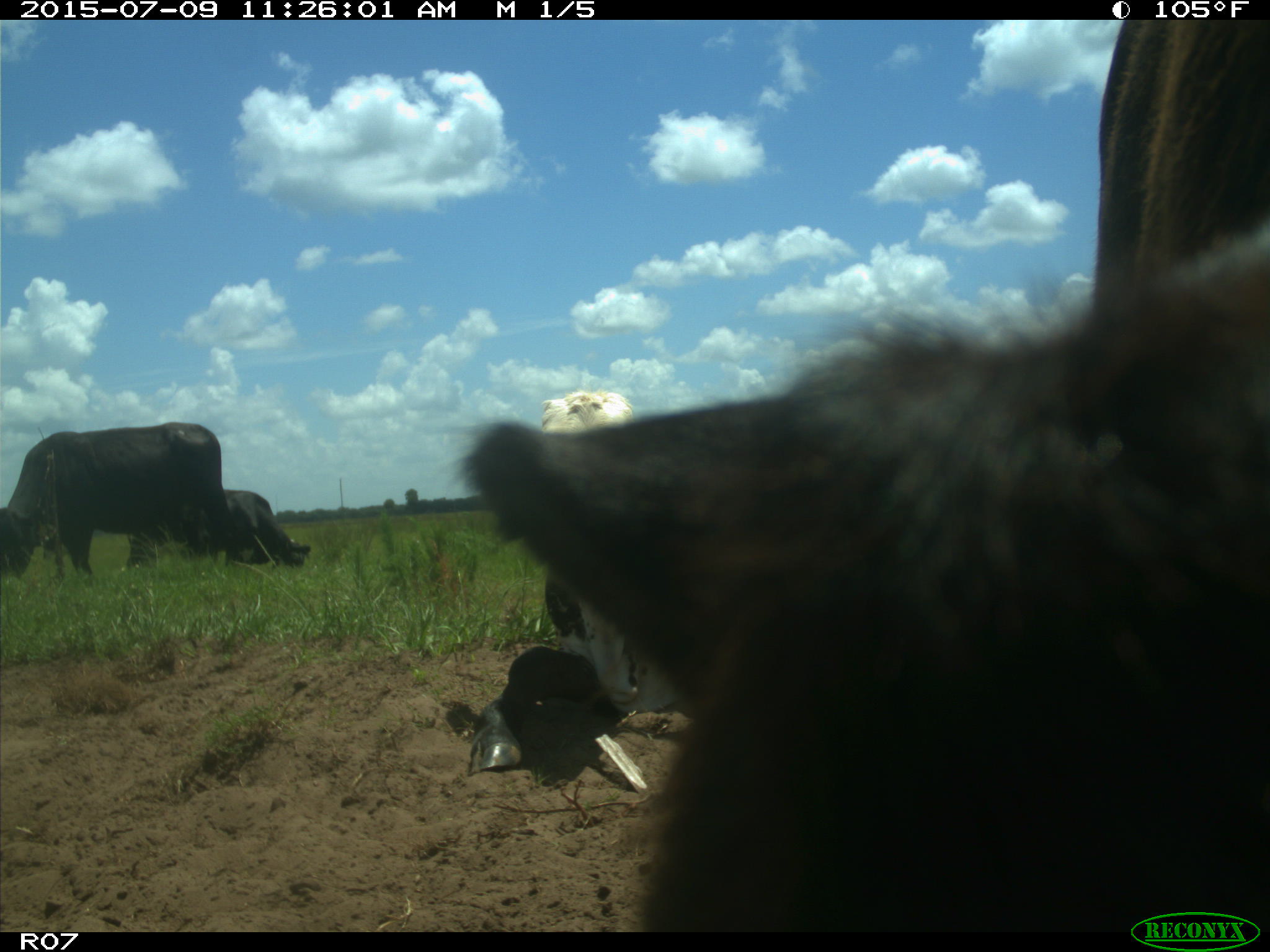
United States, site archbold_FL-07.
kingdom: Animalia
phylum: Chordata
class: Mammalia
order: Artiodactyla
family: Bovidae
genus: Bos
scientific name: Bos taurus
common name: domestic cow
Bos taurus (domestic cow).